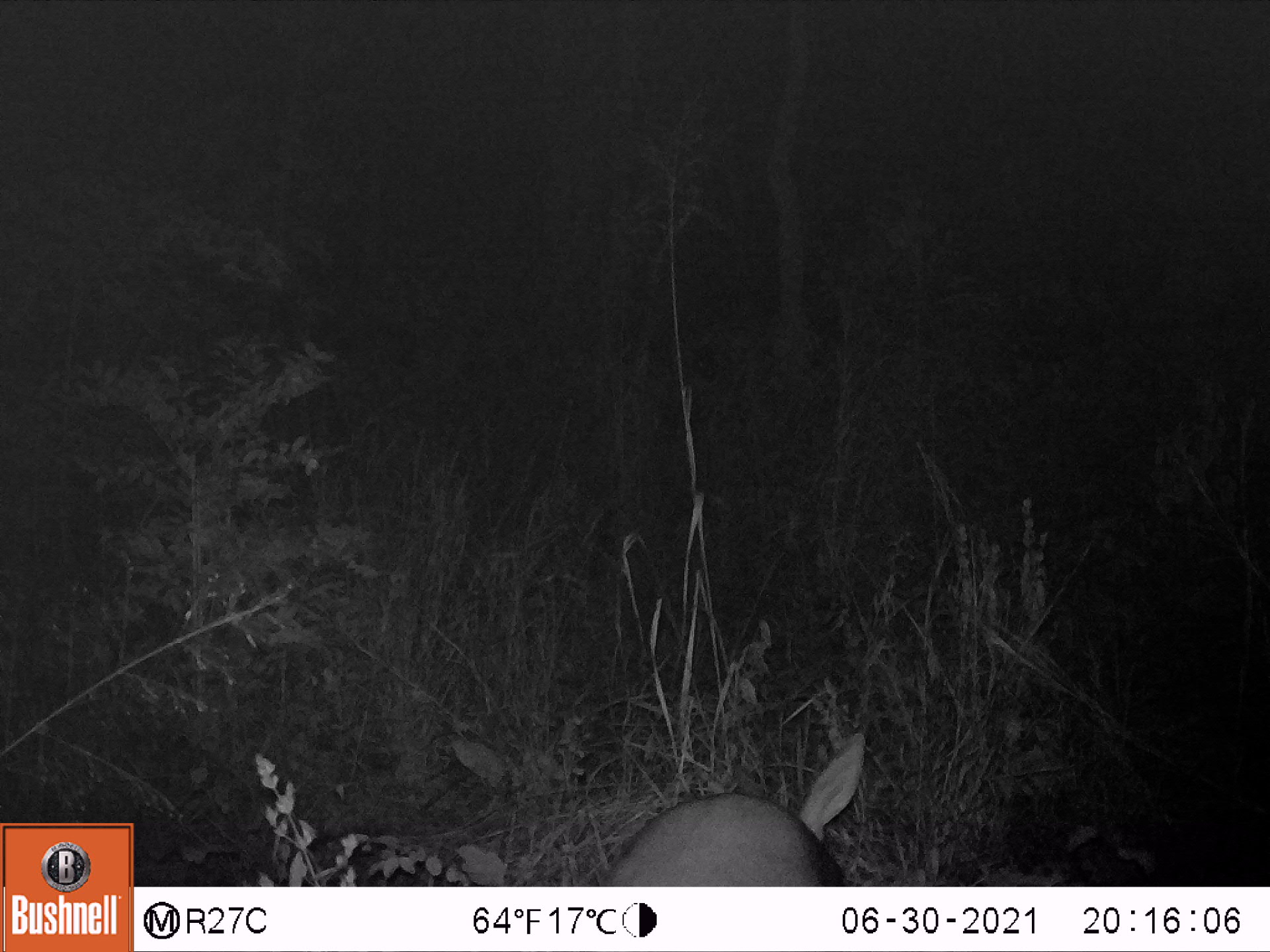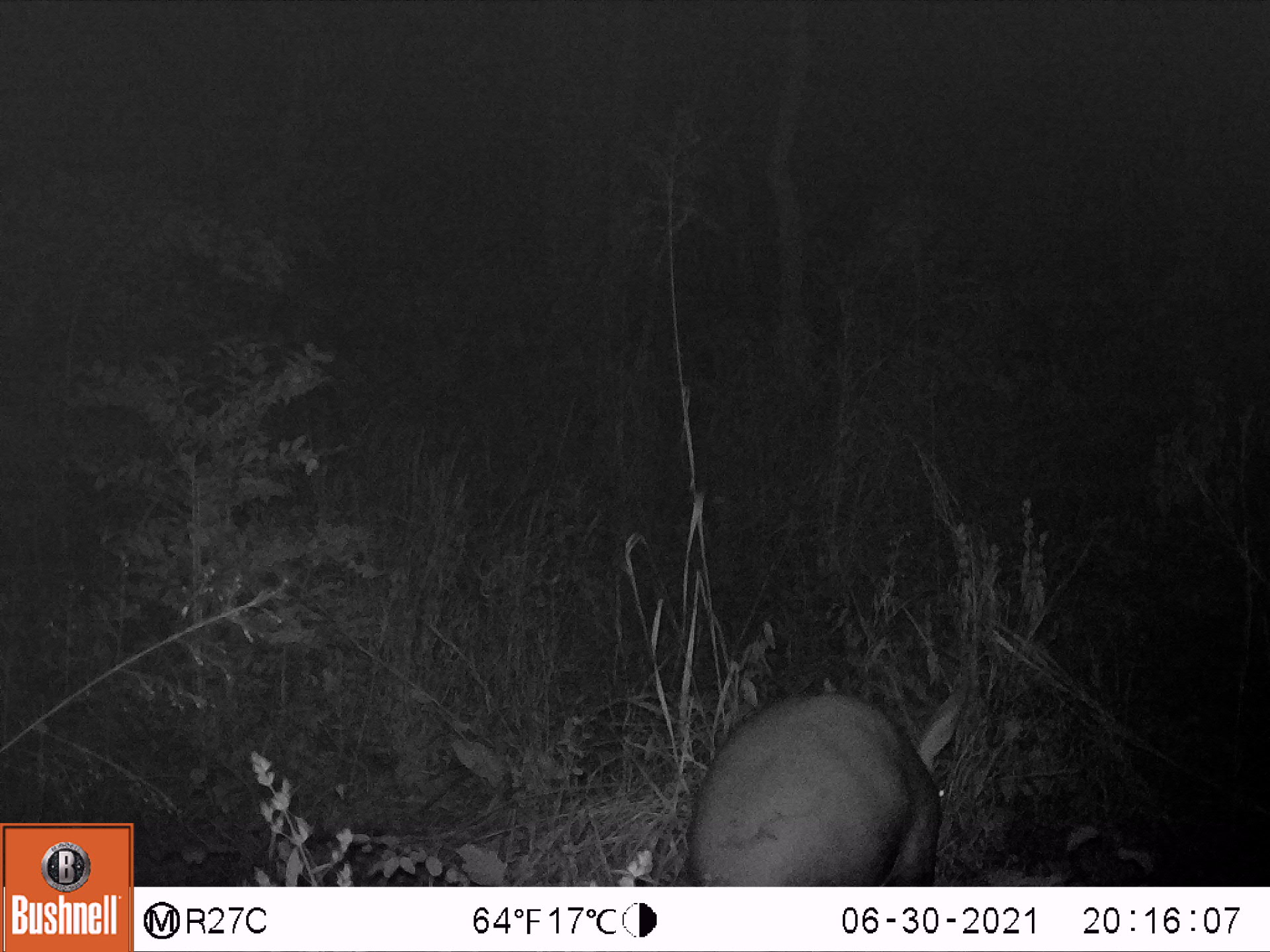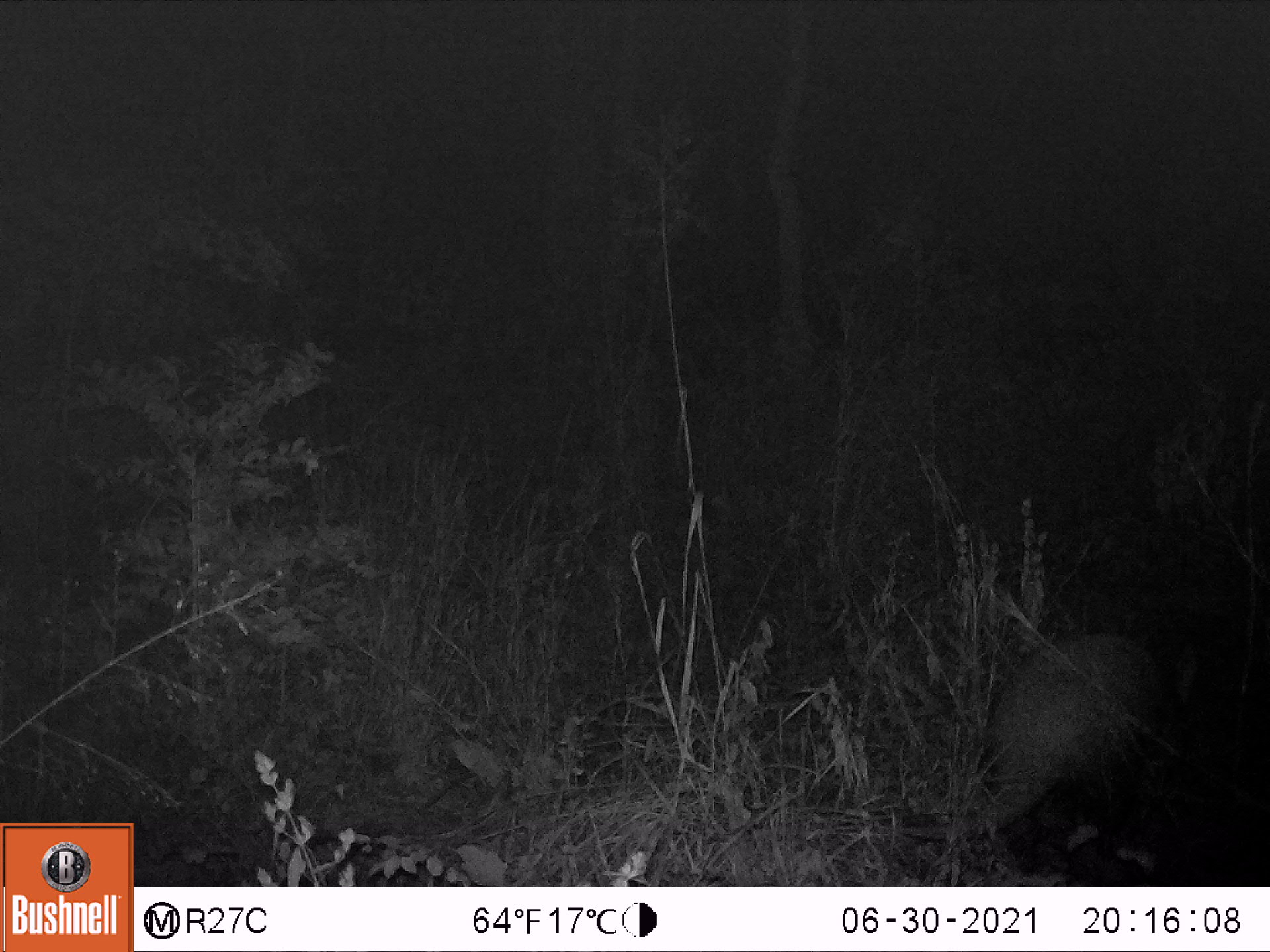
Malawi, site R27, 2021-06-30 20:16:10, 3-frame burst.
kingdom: Animalia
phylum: Chordata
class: Mammalia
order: Tubulidentata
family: Orycteropodidae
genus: Orycteropus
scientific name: Orycteropus afer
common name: aardvark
Aardvark (Orycteropus afer), count 1.